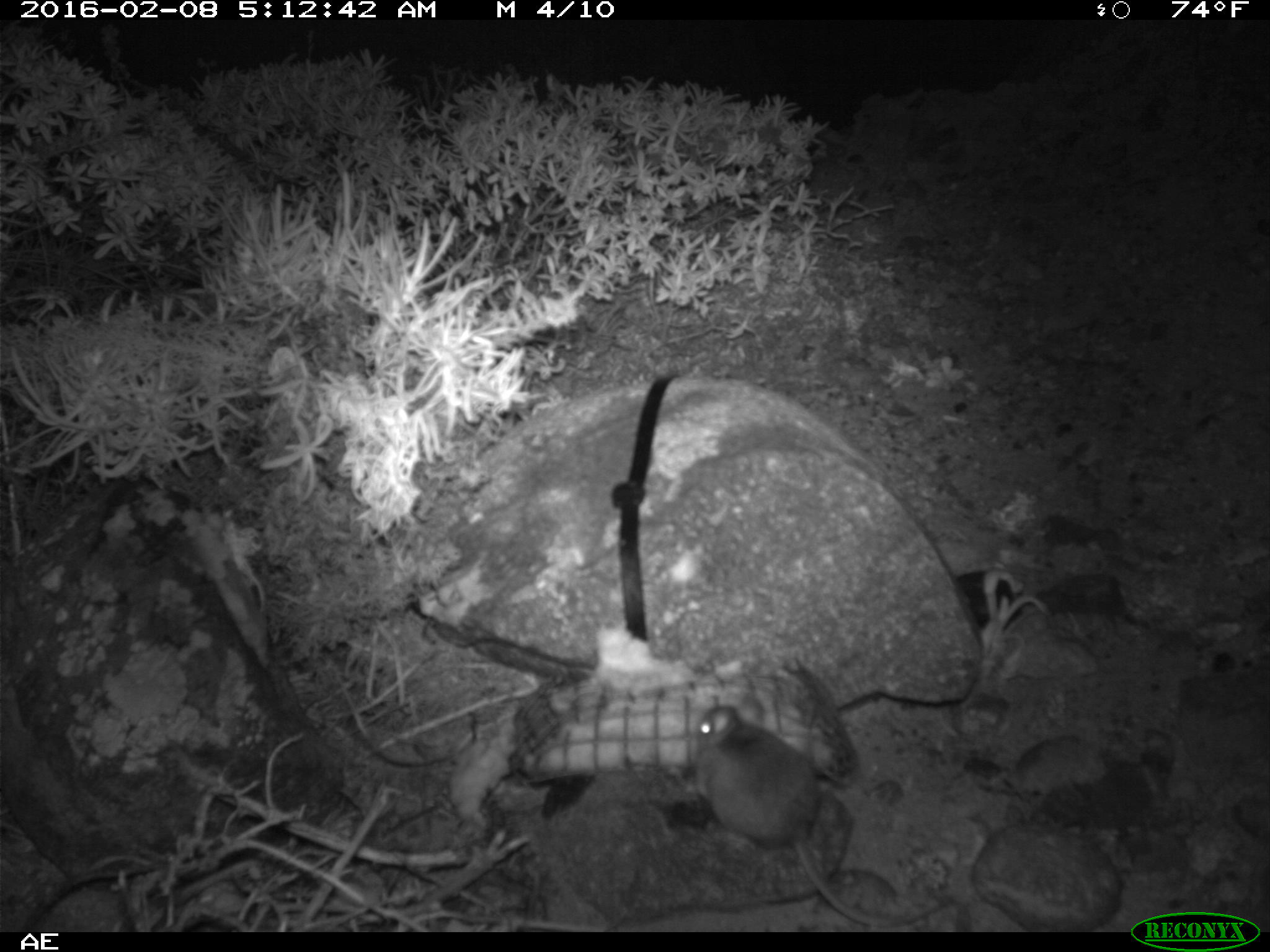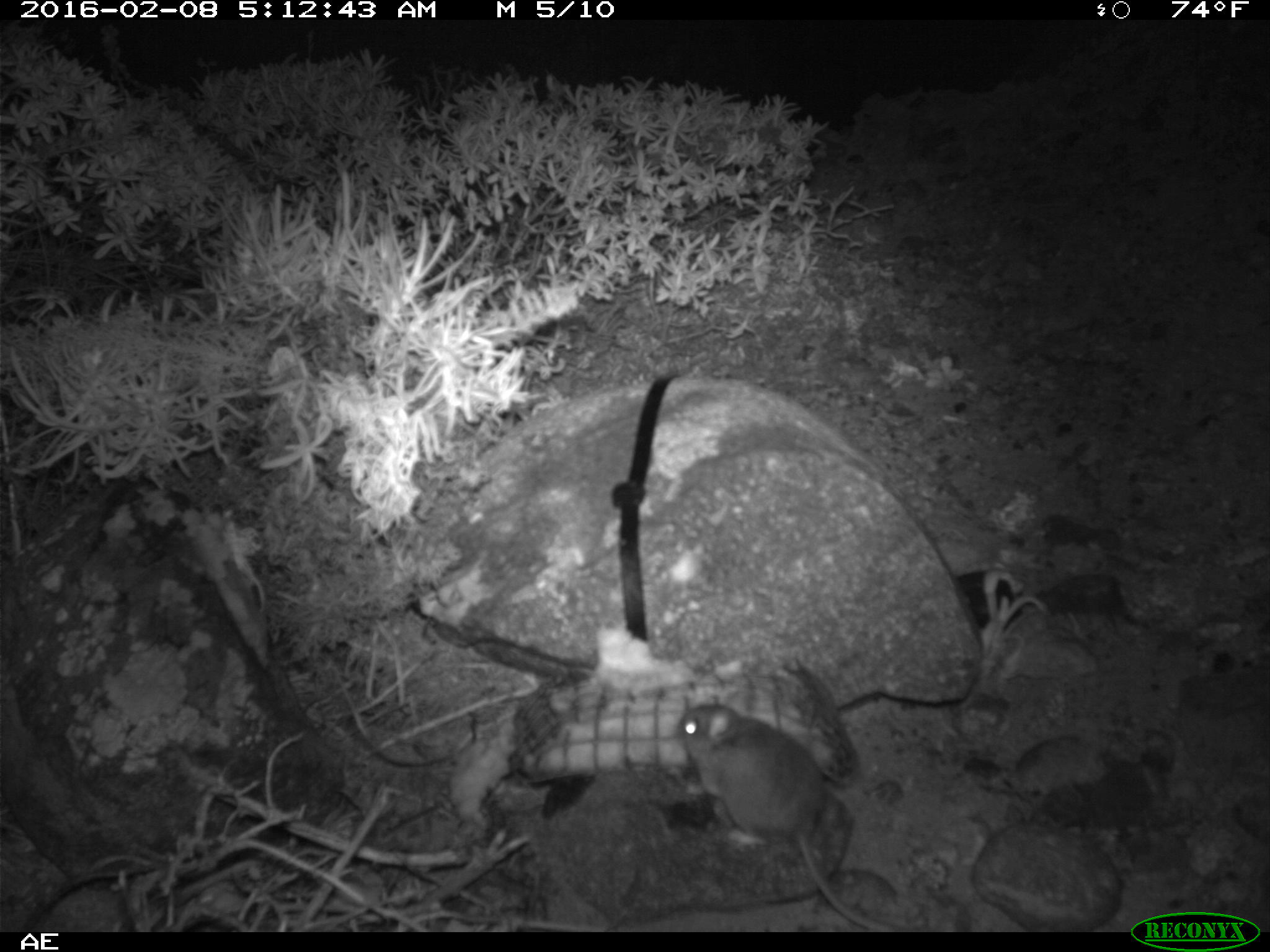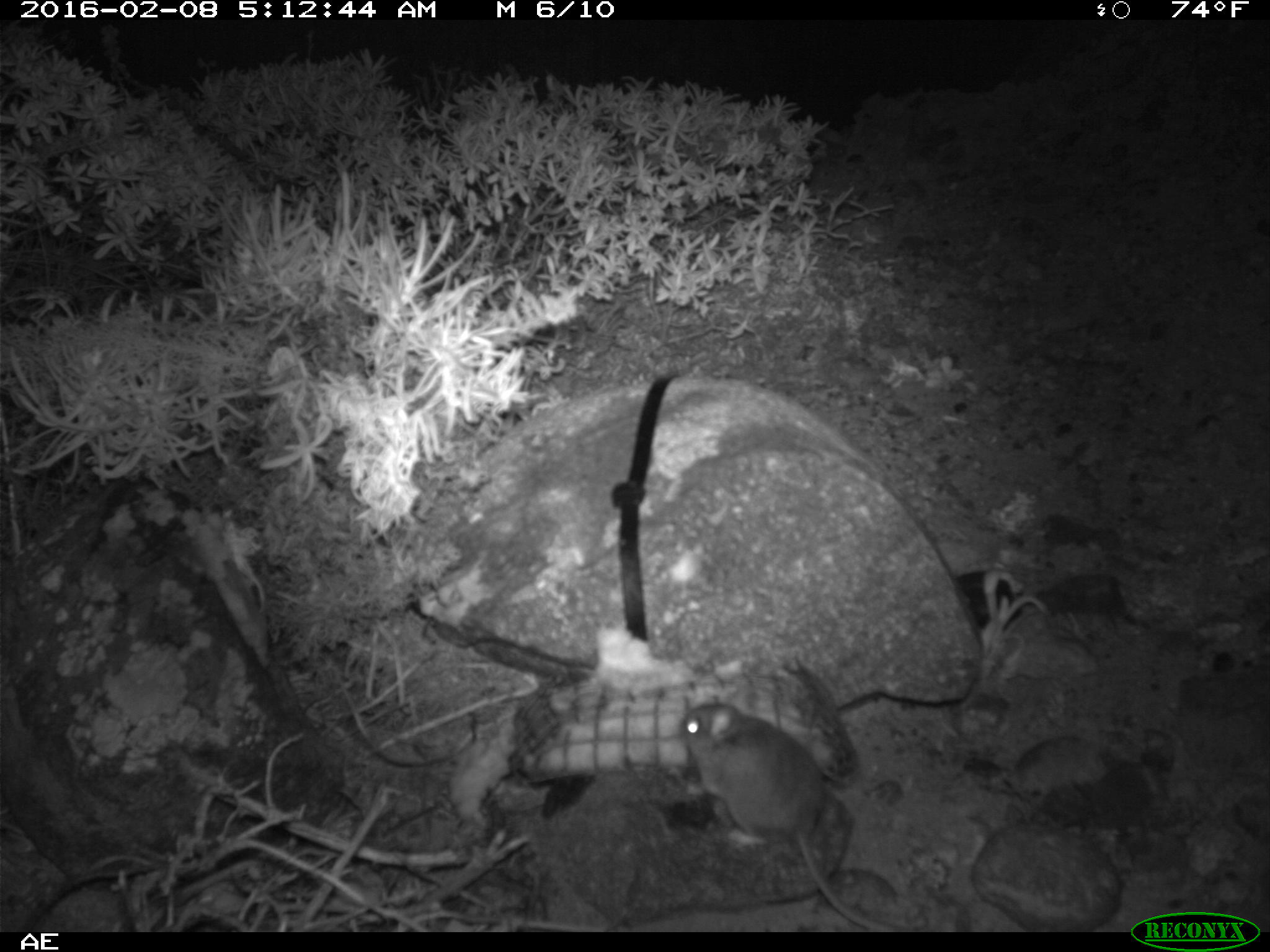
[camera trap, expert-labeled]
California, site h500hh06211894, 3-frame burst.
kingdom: Animalia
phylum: Chordata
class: Mammalia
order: Rodentia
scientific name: Rodentia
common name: rodent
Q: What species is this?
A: Rodent (Rodentia).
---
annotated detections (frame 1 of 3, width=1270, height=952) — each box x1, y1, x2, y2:
rodent: 696, 706, 957, 929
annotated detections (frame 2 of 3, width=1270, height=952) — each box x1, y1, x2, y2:
rodent: 677, 692, 907, 931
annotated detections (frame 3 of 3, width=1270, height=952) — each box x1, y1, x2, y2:
rodent: 681, 699, 902, 930